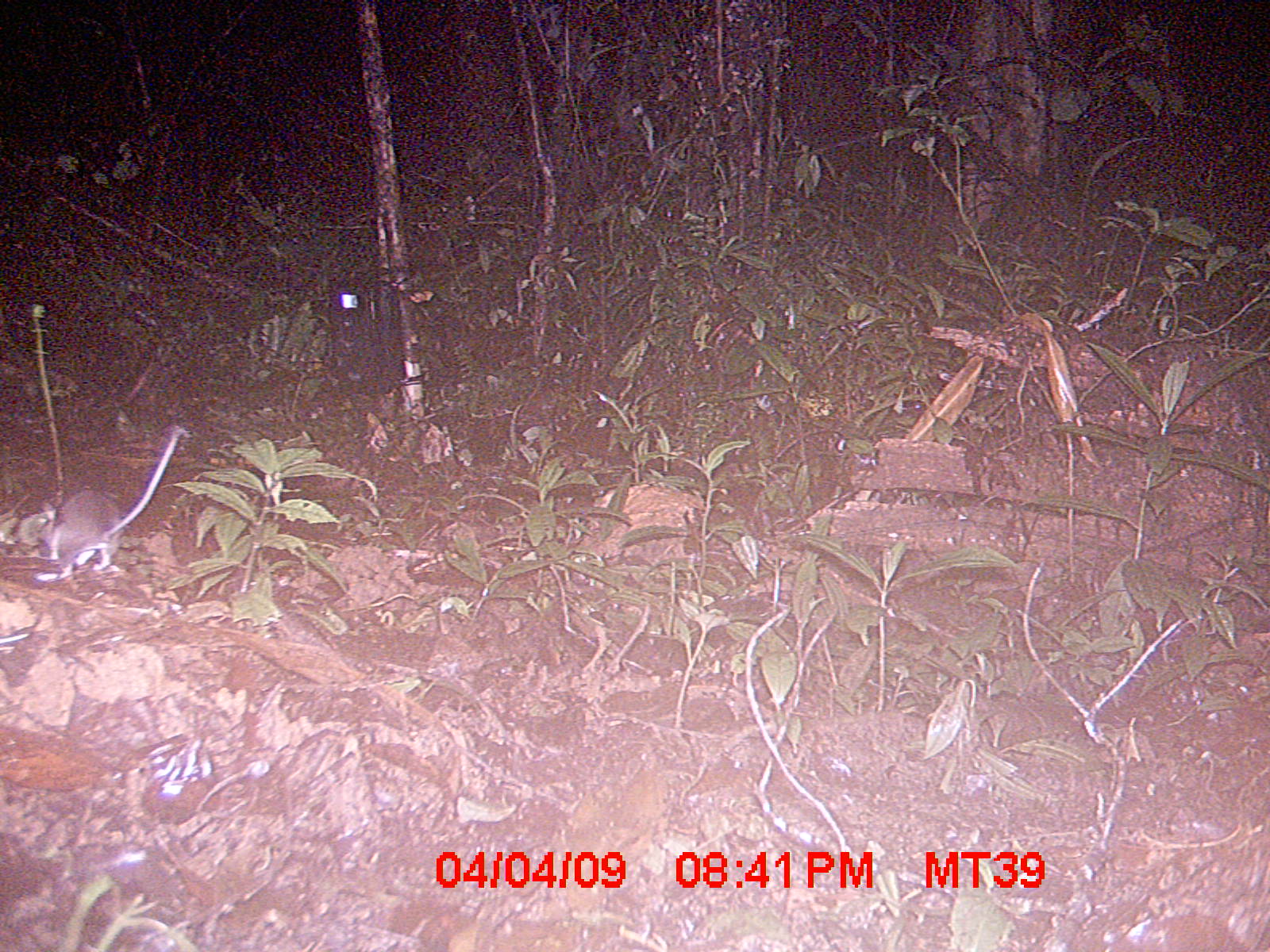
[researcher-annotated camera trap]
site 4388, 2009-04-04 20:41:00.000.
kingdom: Animalia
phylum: Chordata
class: Mammalia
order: Rodentia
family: Nesomyidae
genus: Eliurus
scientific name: Eliurus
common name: eliurus rat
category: eliurus sp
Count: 1.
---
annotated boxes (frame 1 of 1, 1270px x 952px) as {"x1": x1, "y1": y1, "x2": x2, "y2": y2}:
eliurus sp: {"x1": 32, "y1": 426, "x2": 182, "y2": 584}